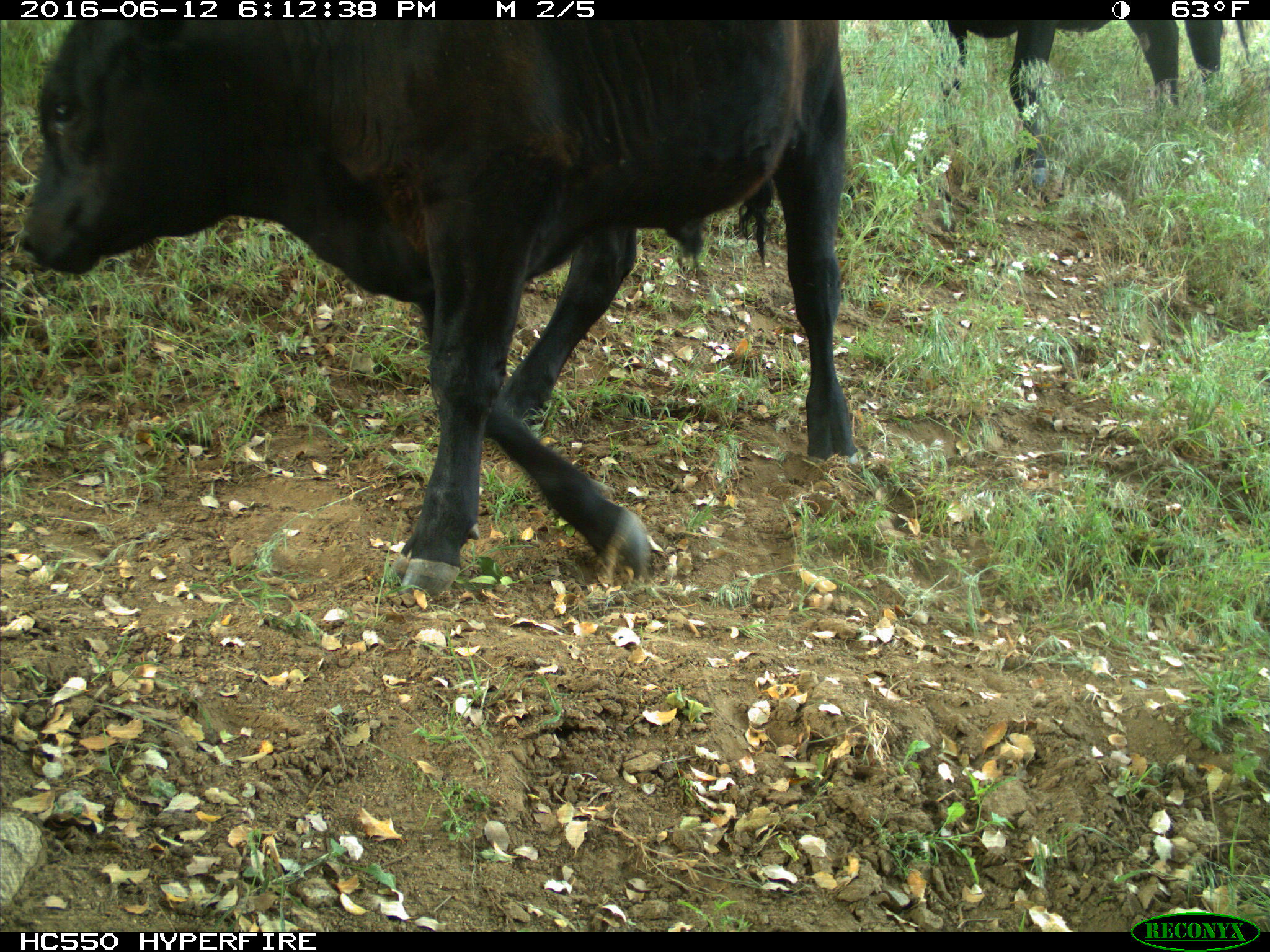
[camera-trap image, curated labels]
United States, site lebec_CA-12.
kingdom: Animalia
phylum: Chordata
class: Mammalia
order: Artiodactyla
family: Bovidae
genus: Bos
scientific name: Bos taurus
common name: domestic cow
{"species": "Bos taurus (domestic cow)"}